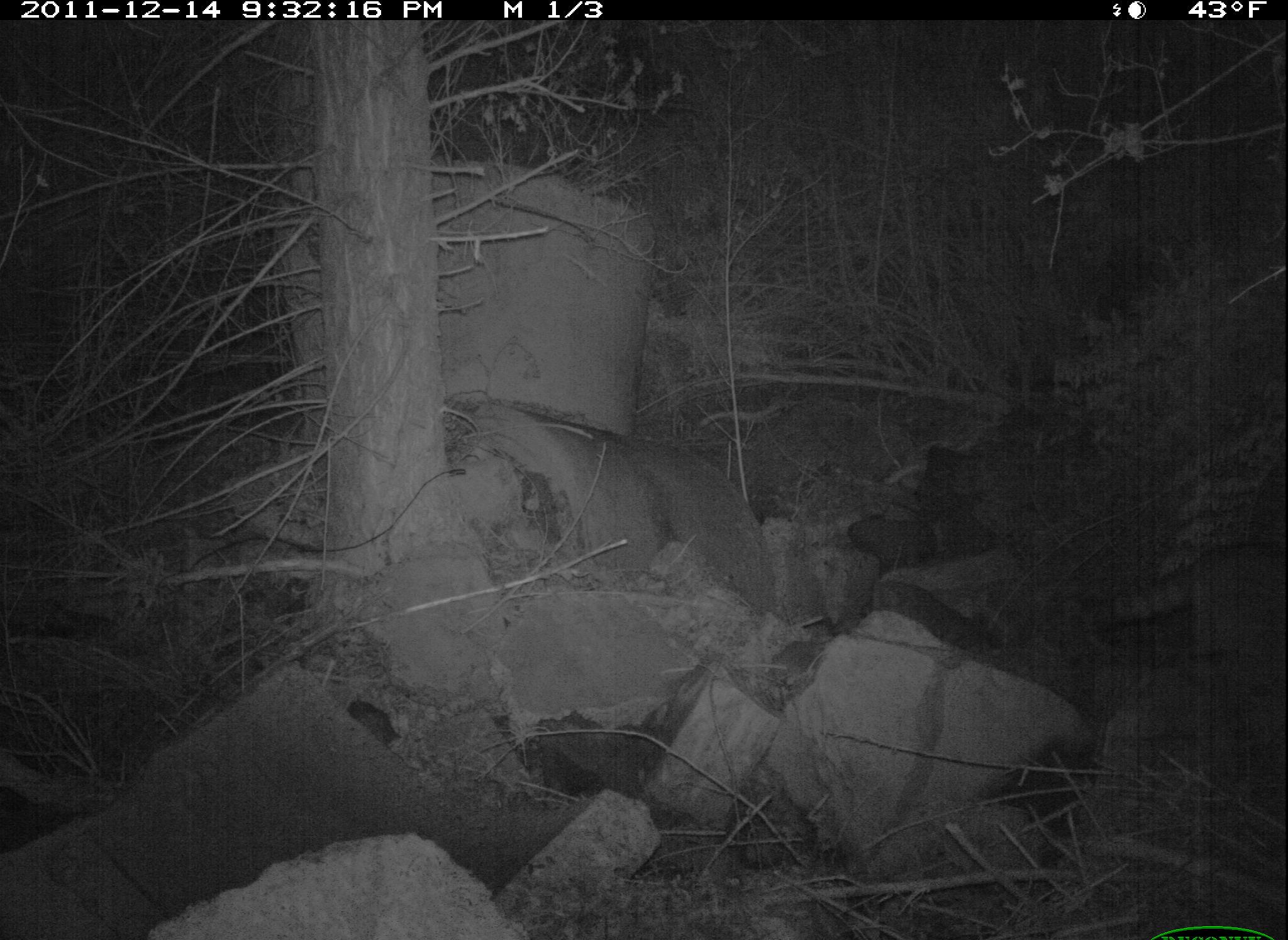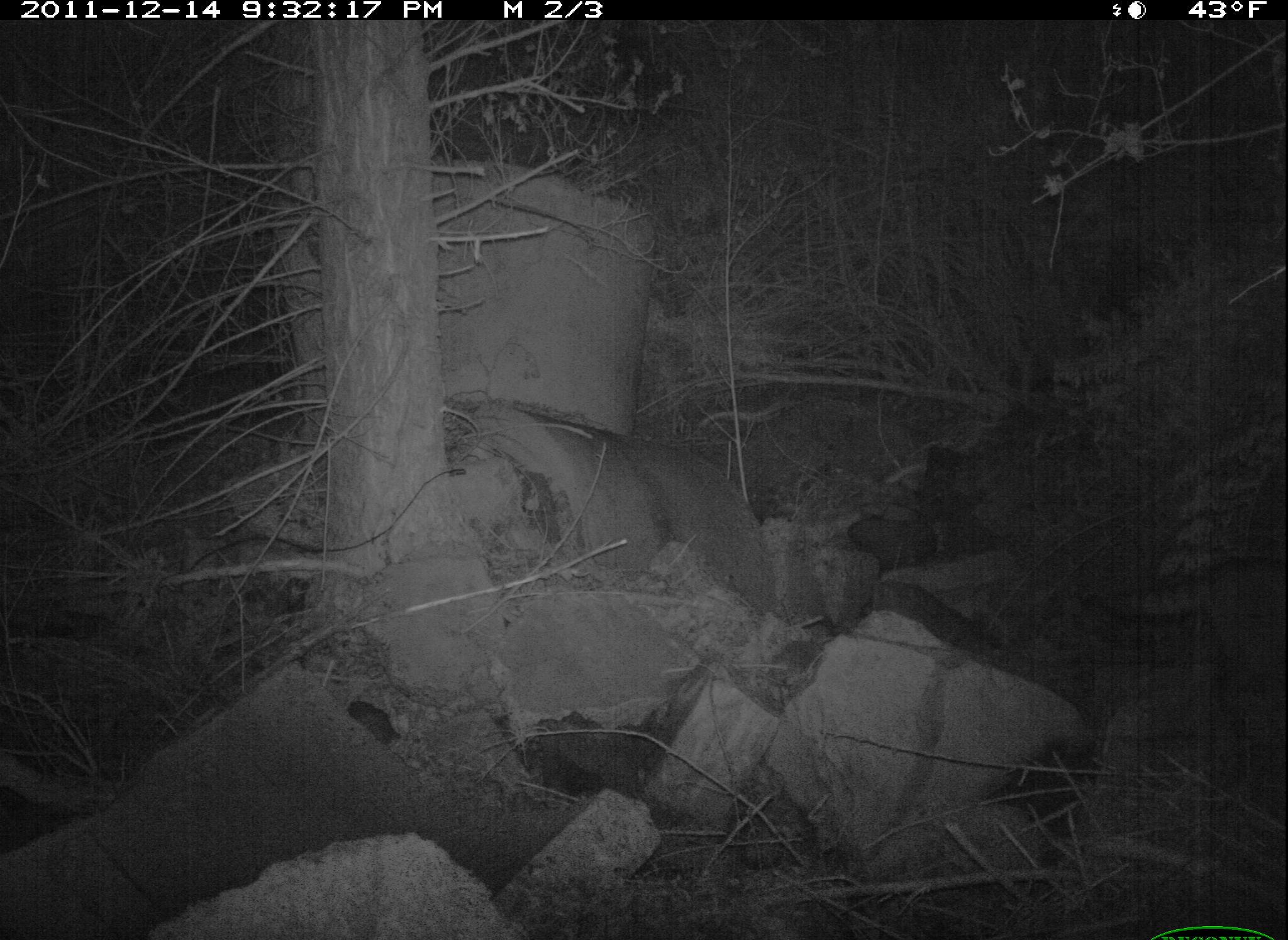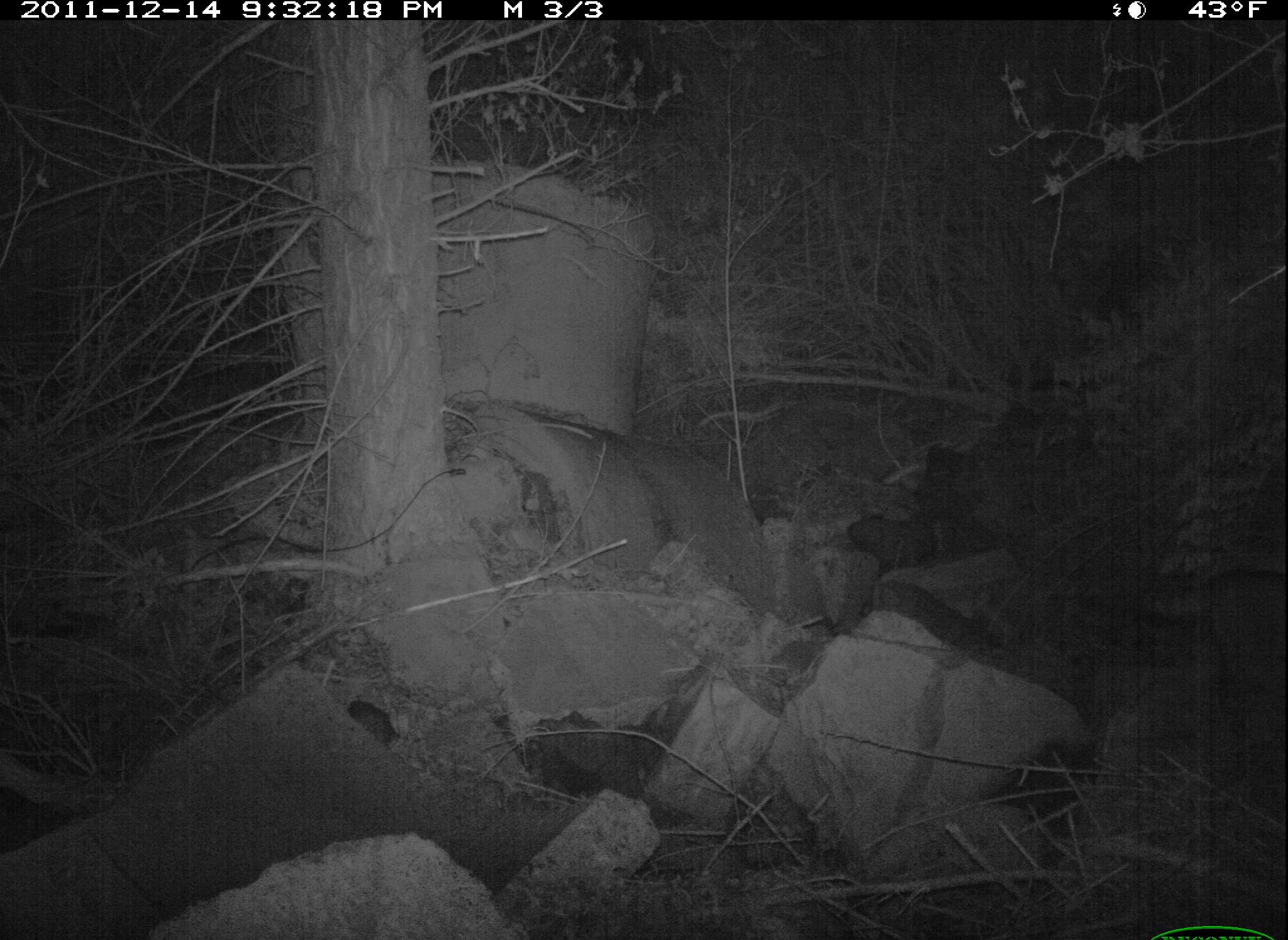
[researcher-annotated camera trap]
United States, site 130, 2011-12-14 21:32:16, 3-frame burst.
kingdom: Animalia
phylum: Chordata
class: Mammalia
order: Carnivora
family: Procyonidae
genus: Procyon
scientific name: Procyon lotor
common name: raccoon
Raccoon (Procyon lotor).